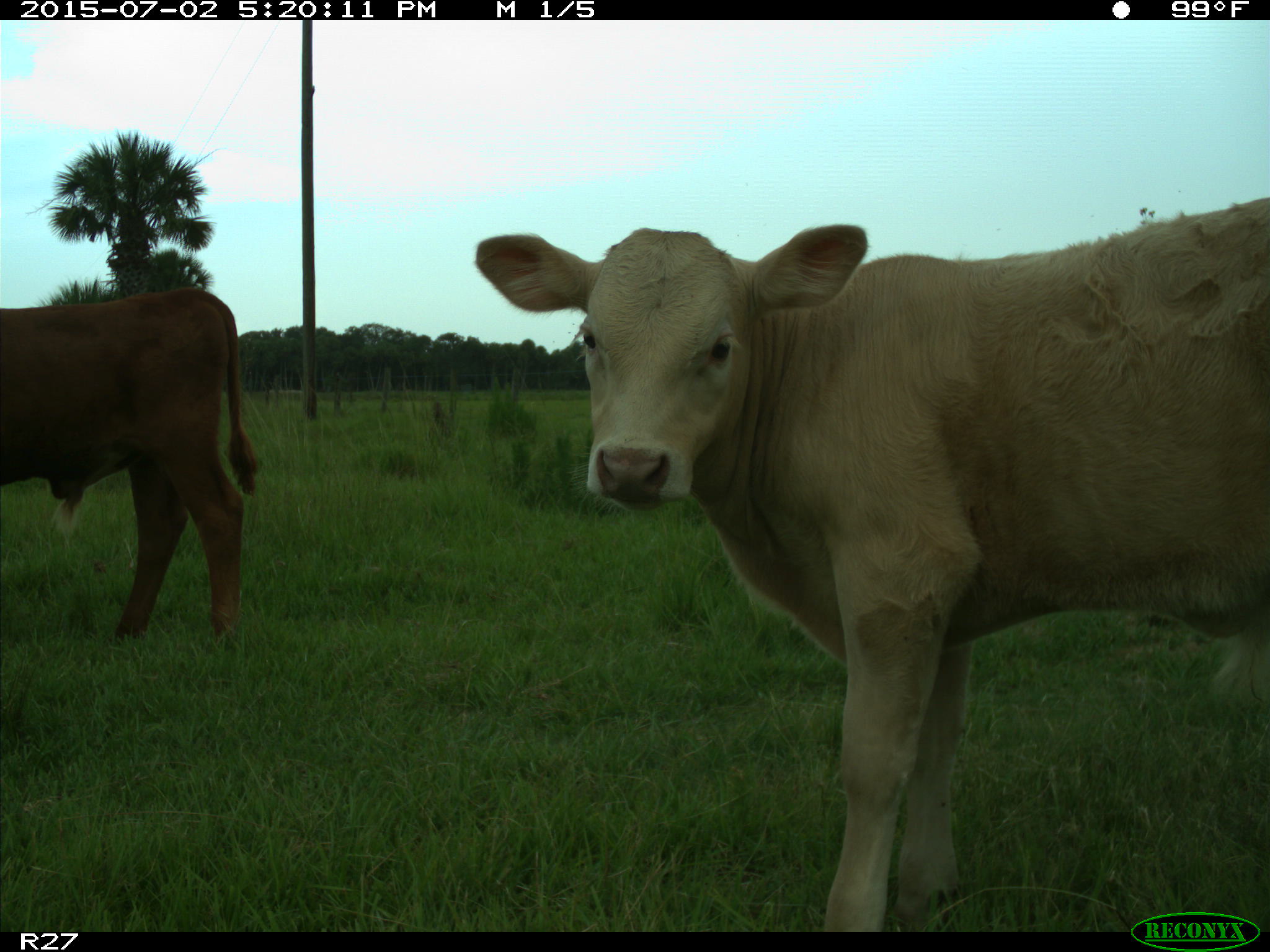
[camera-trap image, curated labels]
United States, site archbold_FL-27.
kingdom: Animalia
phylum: Chordata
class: Mammalia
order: Artiodactyla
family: Bovidae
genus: Bos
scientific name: Bos taurus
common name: domestic cow